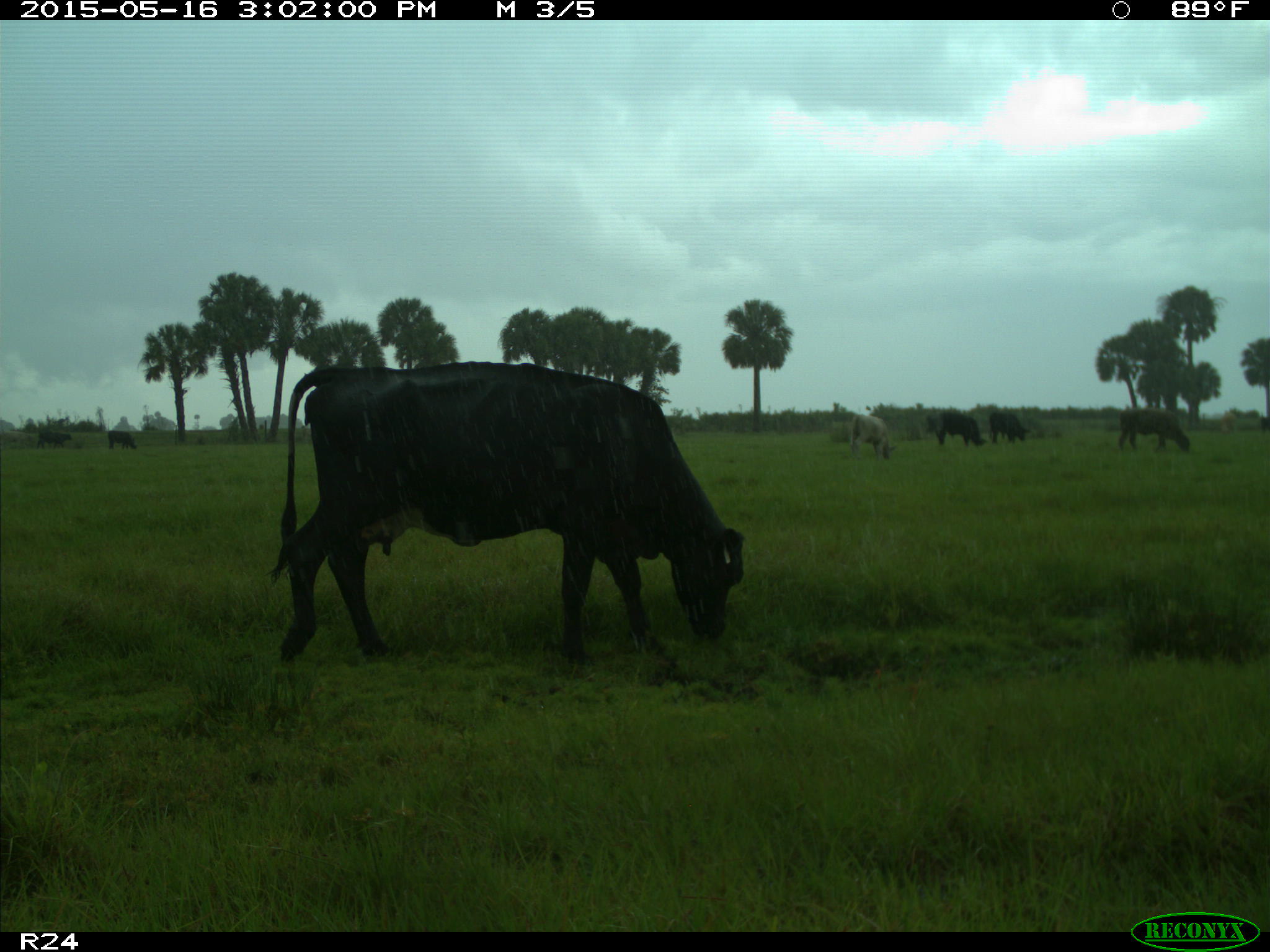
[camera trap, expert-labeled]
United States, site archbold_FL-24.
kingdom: Animalia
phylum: Chordata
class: Mammalia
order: Artiodactyla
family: Bovidae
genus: Bos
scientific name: Bos taurus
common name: domestic cow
Bos taurus (domestic cow).